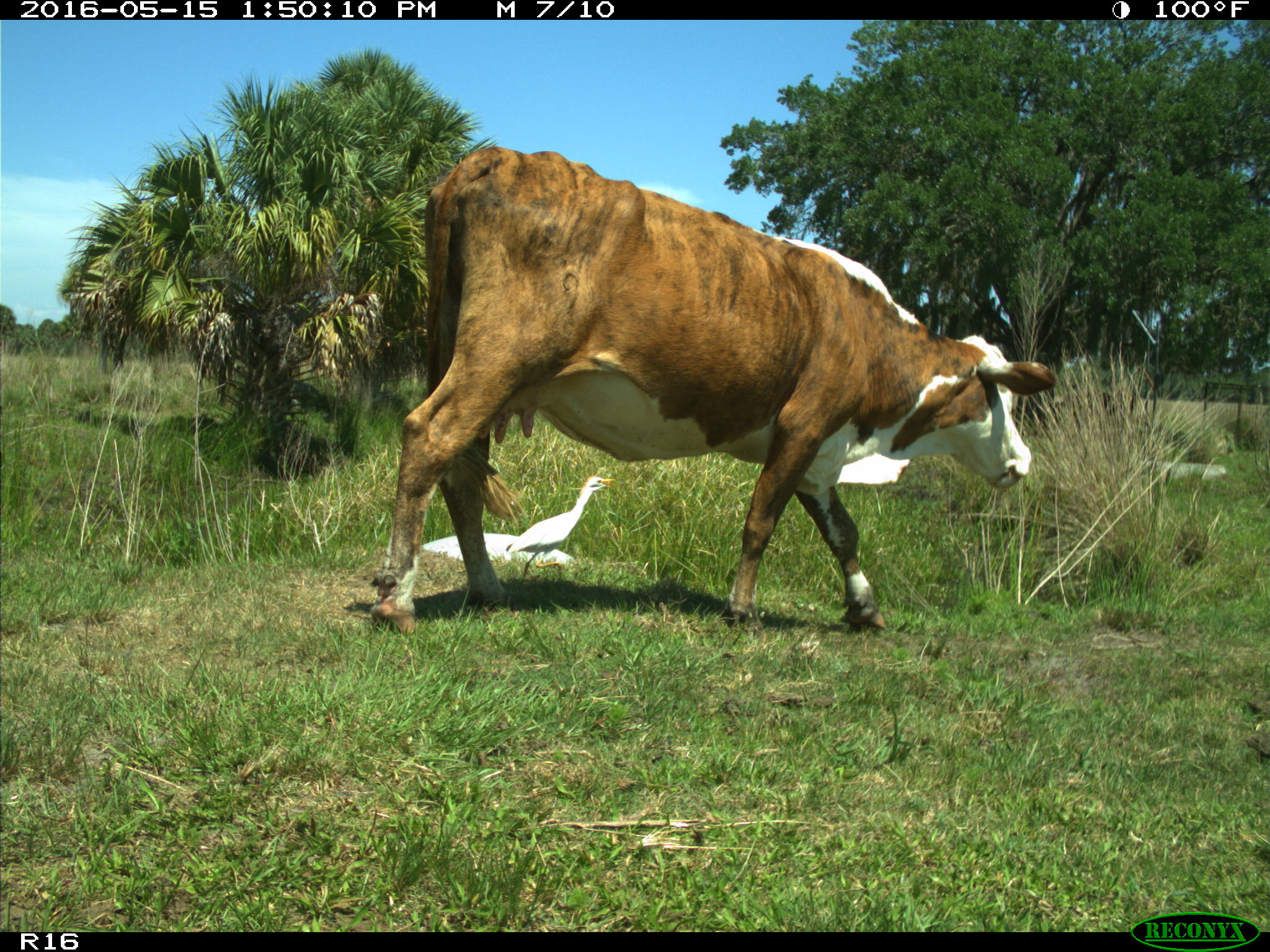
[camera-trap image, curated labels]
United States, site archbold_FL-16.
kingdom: Animalia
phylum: Chordata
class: Mammalia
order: Artiodactyla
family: Bovidae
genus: Bos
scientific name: Bos taurus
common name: domestic cow